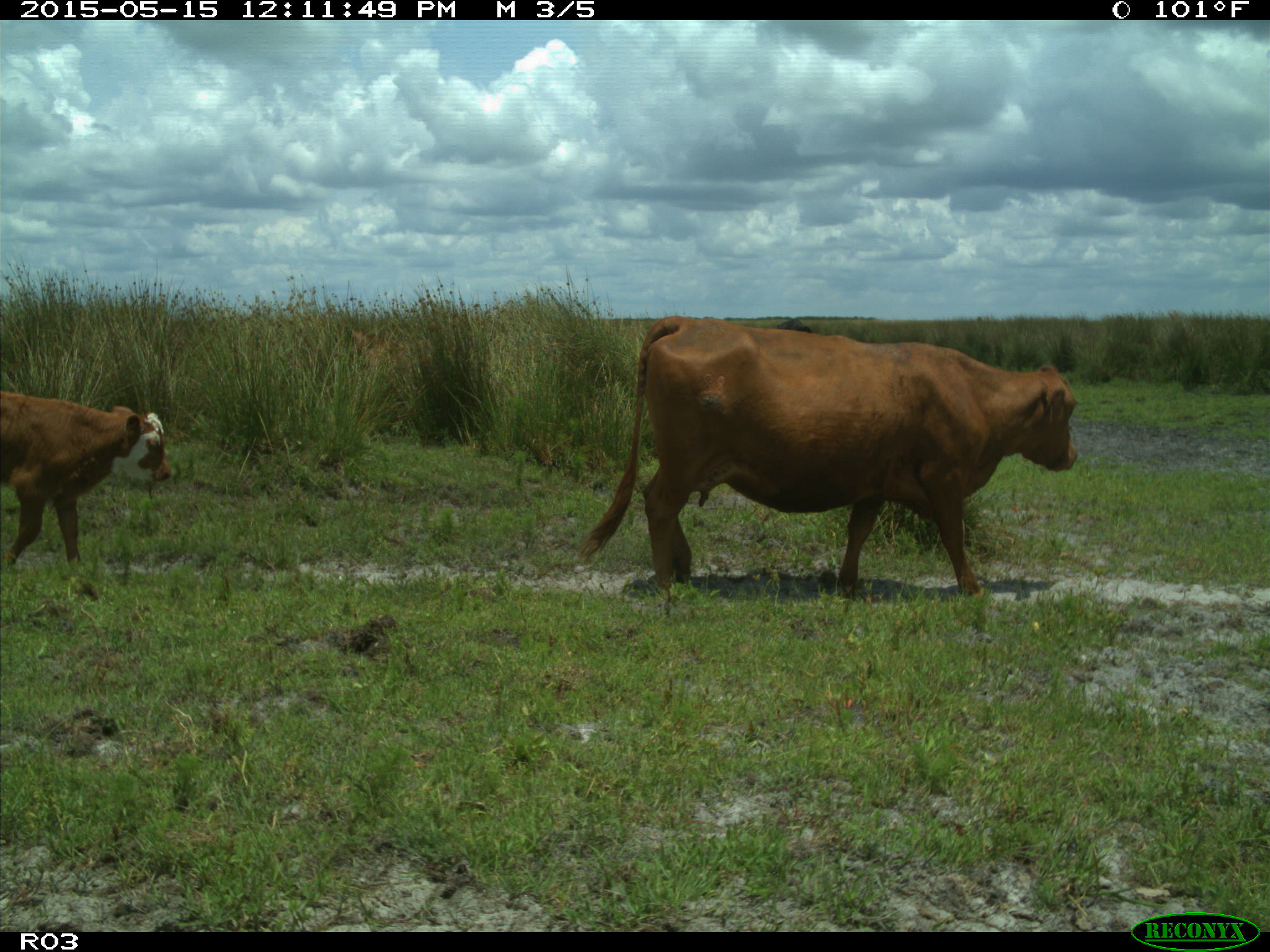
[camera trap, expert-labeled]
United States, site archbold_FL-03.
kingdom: Animalia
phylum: Chordata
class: Mammalia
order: Artiodactyla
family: Bovidae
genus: Bos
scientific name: Bos taurus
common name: domestic cow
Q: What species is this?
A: Bos taurus (domestic cow).